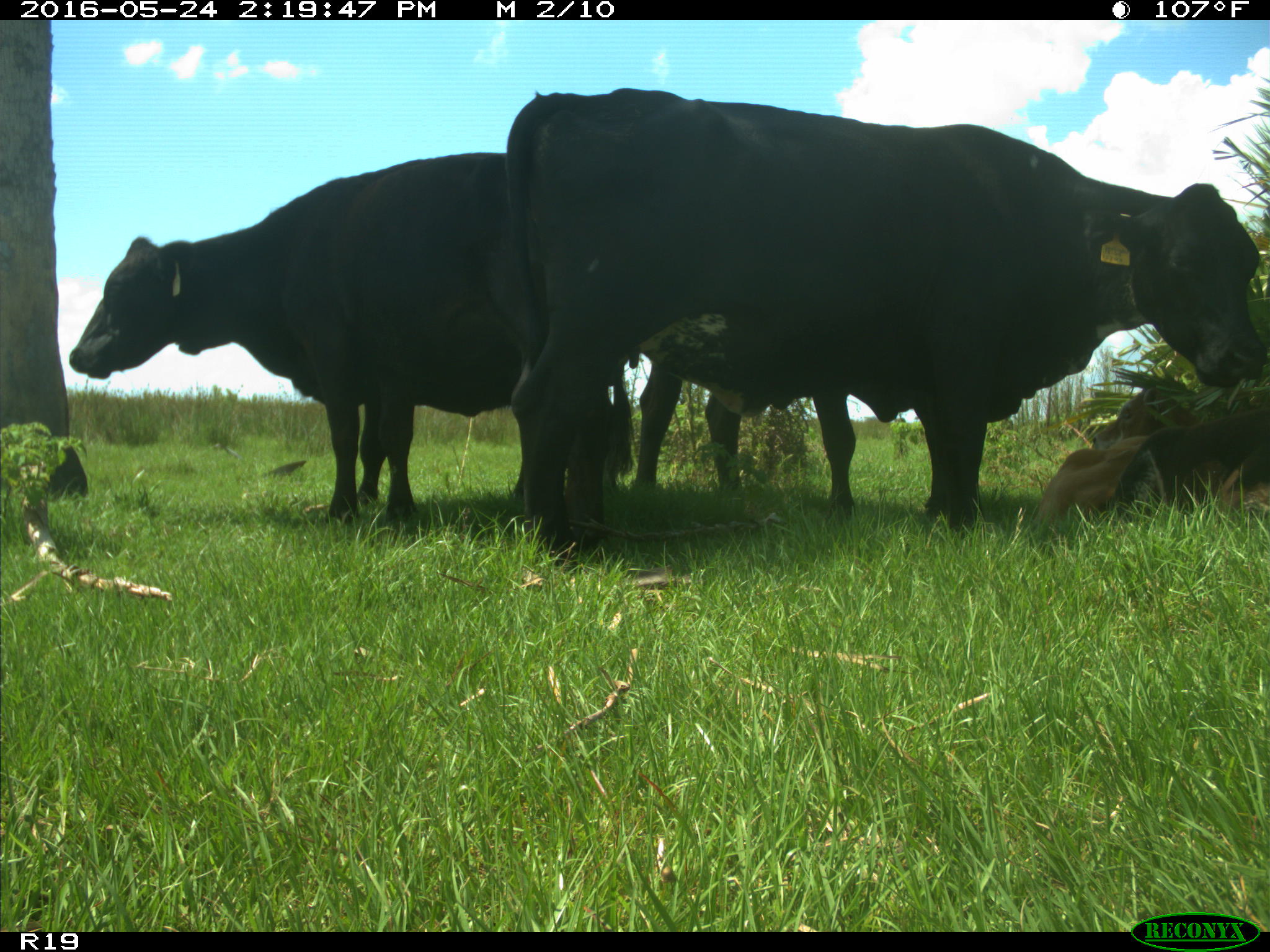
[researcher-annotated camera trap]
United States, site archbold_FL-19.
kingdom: Animalia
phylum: Chordata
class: Mammalia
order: Artiodactyla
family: Bovidae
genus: Bos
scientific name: Bos taurus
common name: domestic cow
Bos taurus (domestic cow).